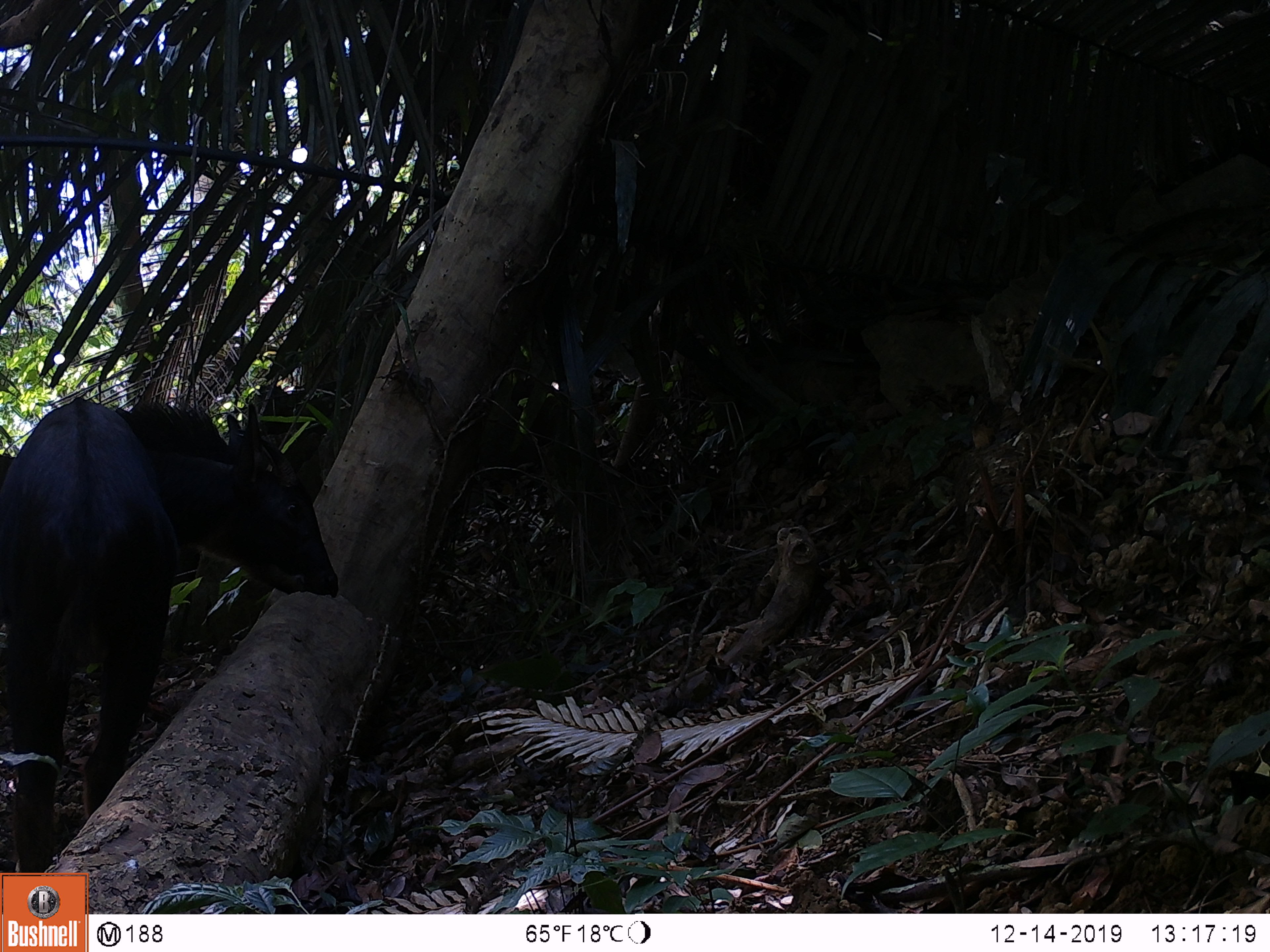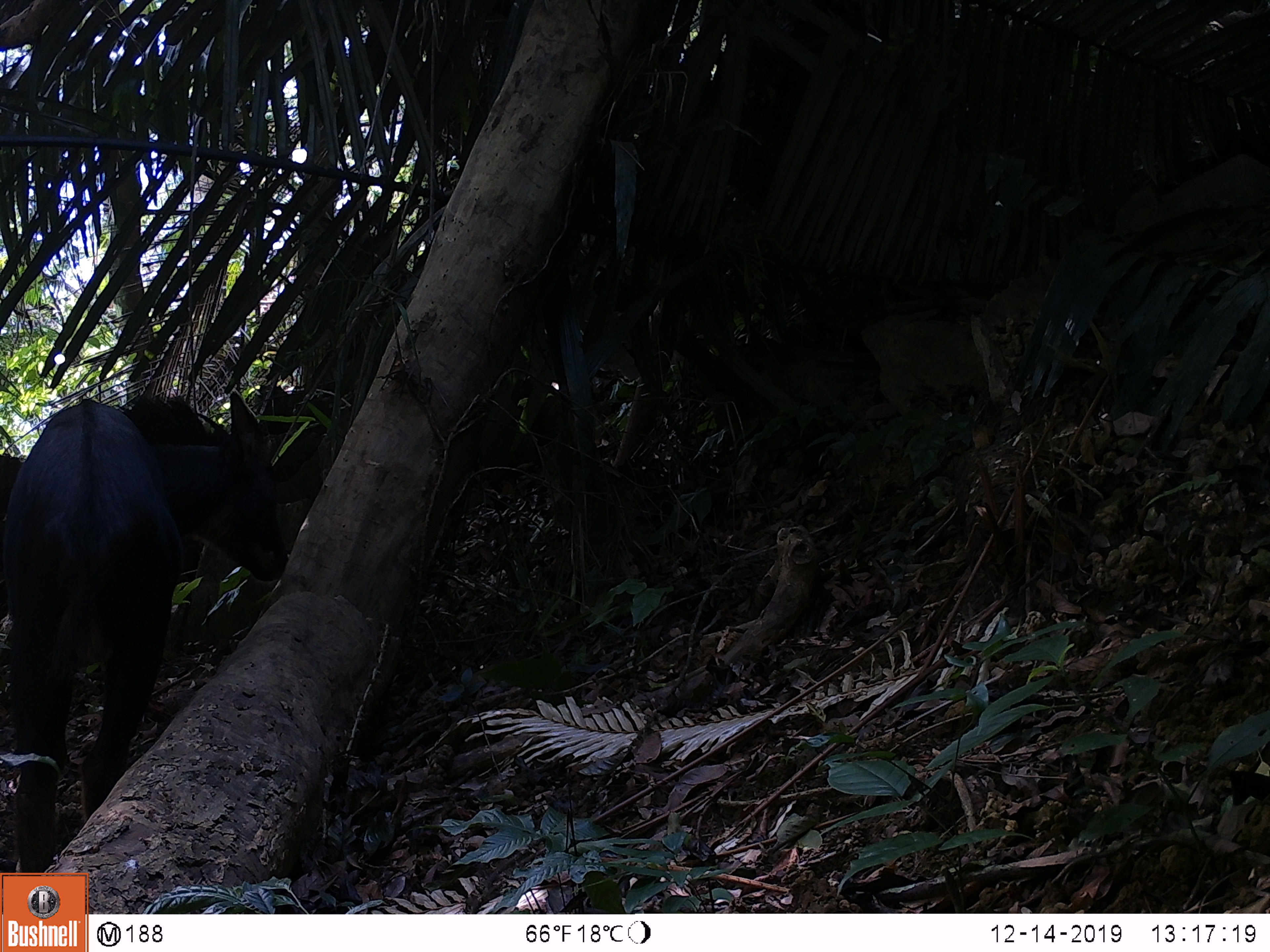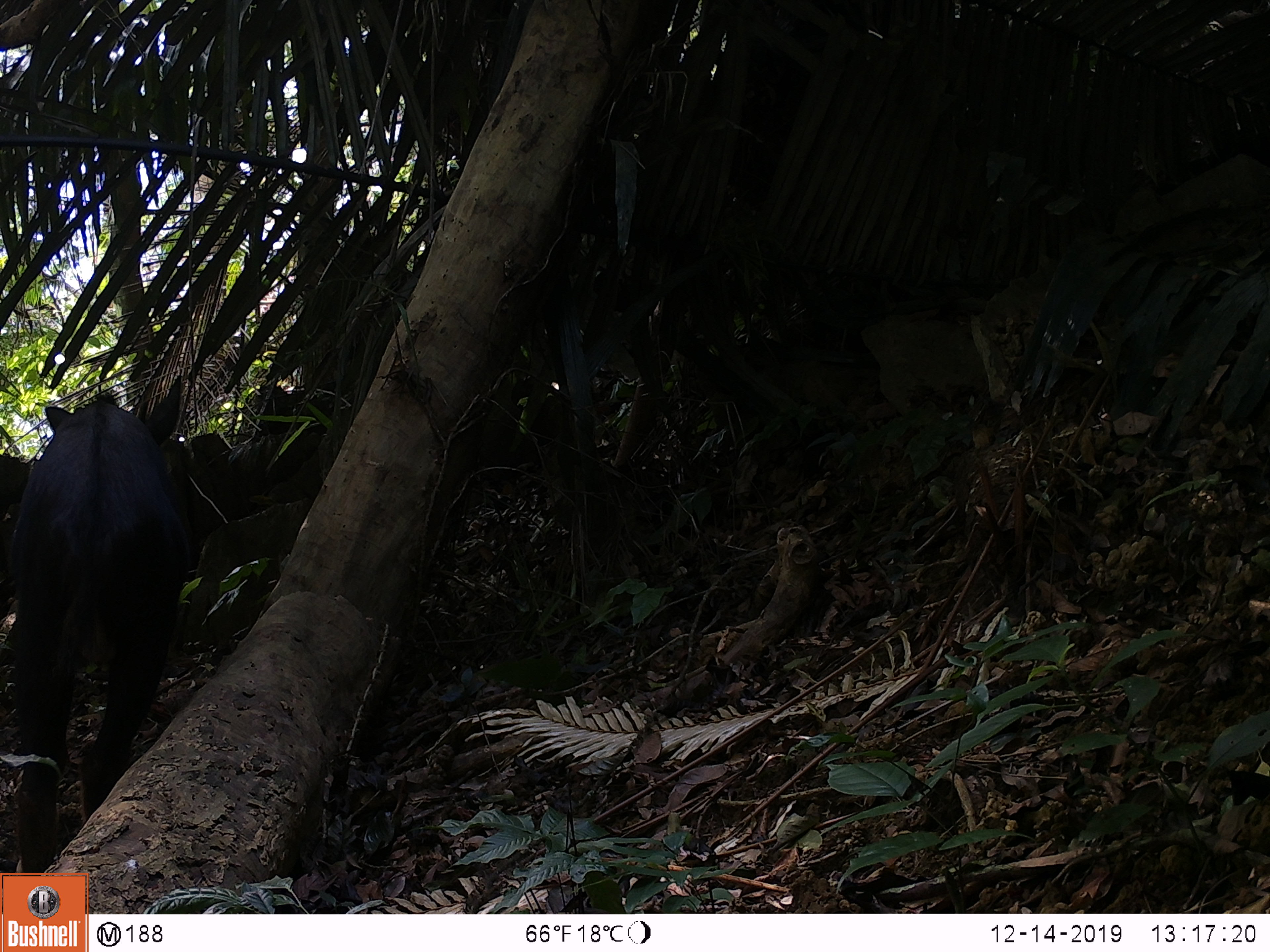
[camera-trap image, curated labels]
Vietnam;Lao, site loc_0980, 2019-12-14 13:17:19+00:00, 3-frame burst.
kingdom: Animalia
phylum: Chordata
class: Mammalia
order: Artiodactyla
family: Bovidae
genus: Capricornis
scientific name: Capricornis sumatraensis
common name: chinese serow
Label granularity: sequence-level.